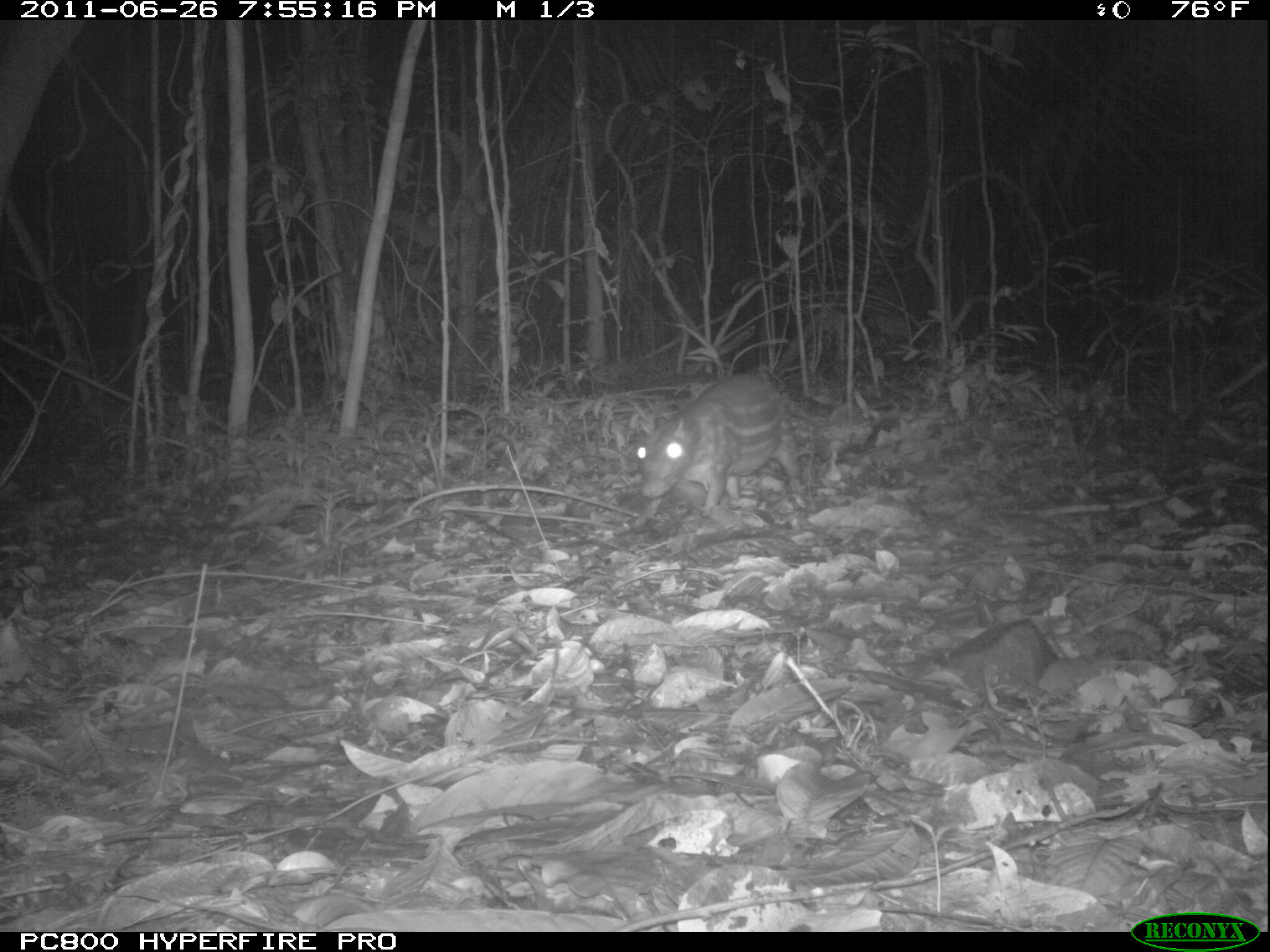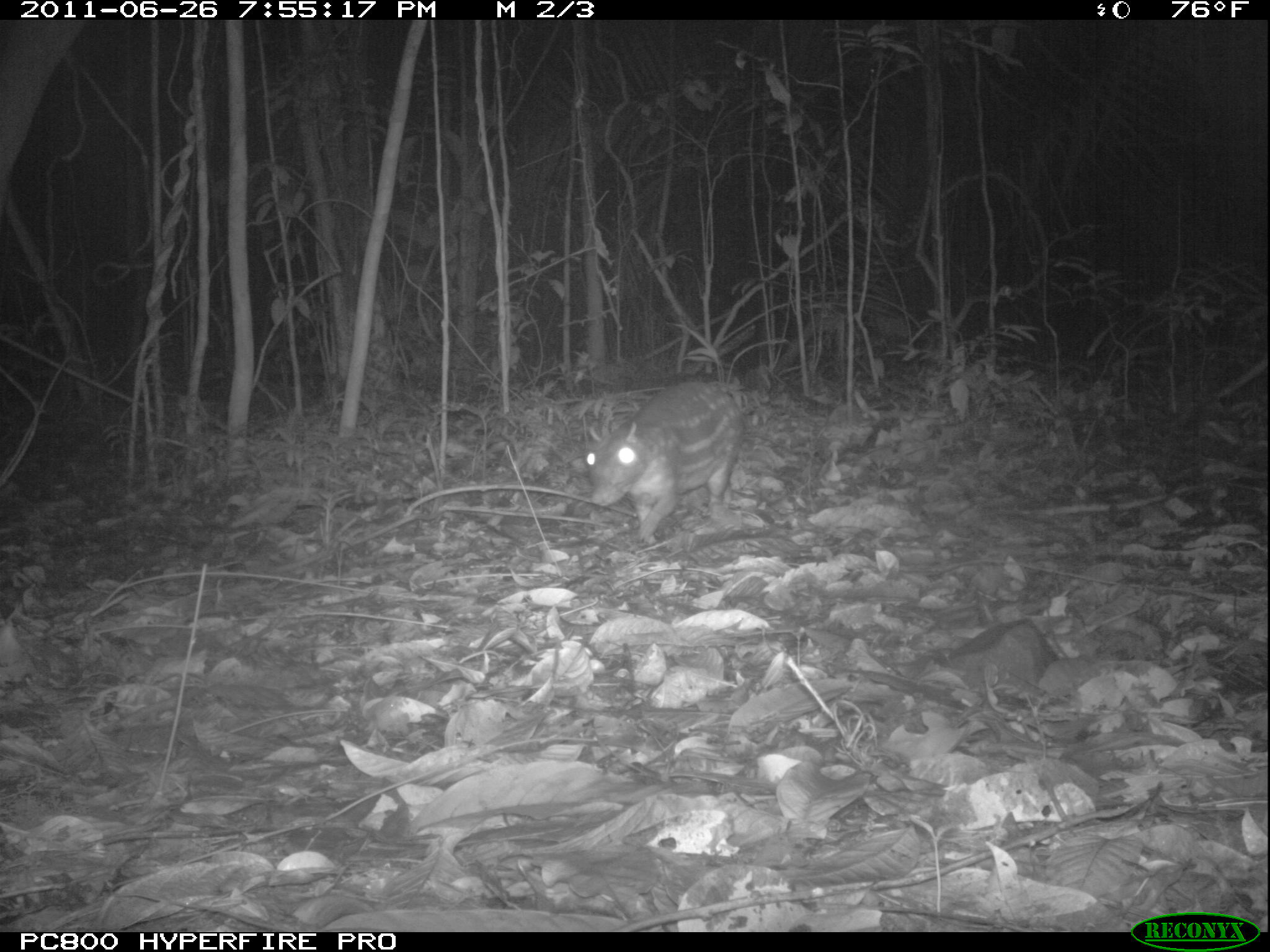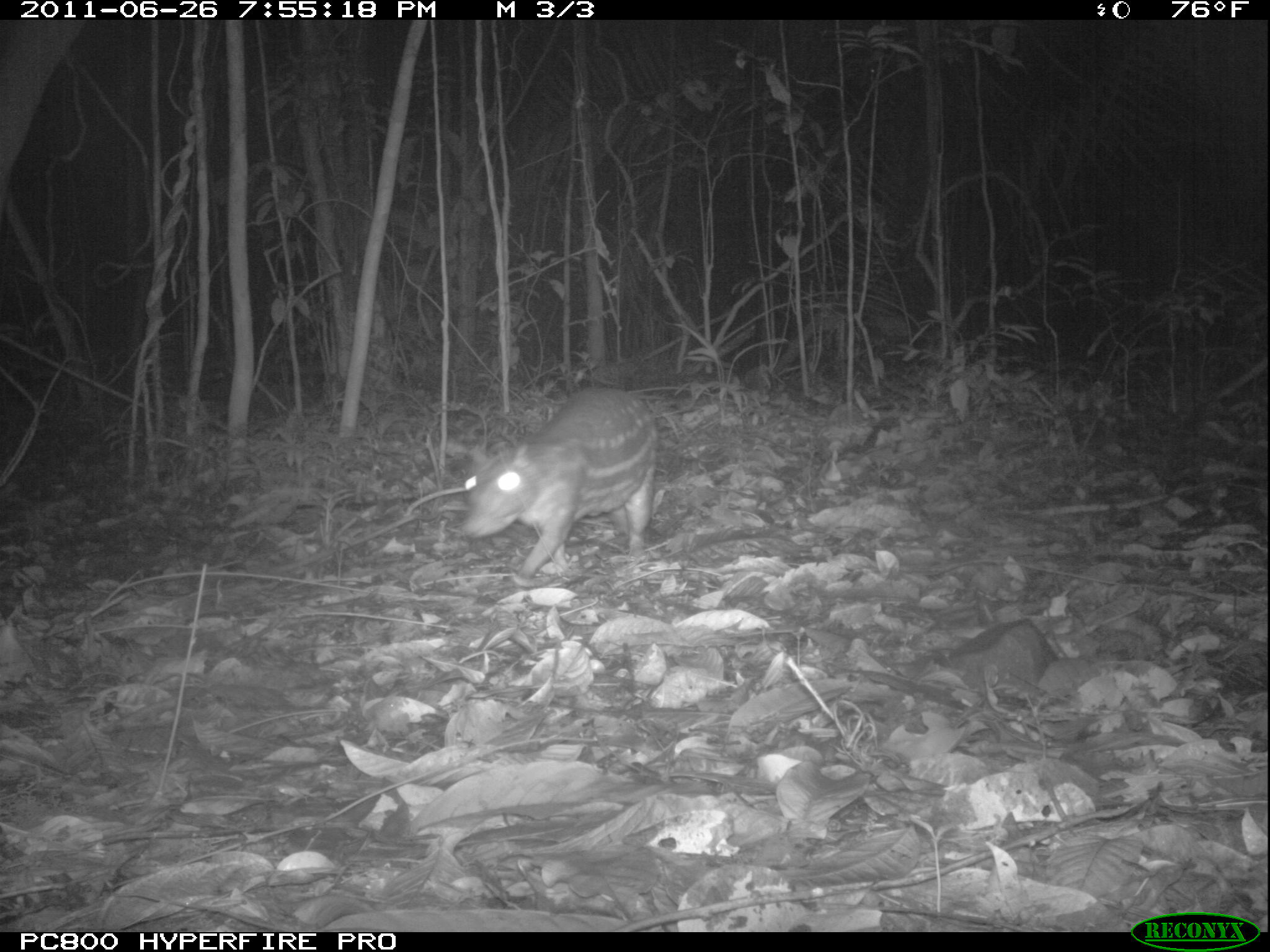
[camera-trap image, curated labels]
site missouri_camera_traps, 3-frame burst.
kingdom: Animalia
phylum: Chordata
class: Mammalia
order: Rodentia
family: Cuniculidae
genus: Cuniculus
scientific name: Cuniculus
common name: paca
Paca (Cuniculus).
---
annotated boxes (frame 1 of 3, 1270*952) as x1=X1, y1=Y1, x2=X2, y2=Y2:
paca: x1=619, y1=364, x2=841, y2=534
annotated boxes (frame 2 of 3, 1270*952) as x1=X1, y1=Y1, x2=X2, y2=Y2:
paca: x1=552, y1=369, x2=760, y2=534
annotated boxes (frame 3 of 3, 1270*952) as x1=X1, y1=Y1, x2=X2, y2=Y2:
paca: x1=429, y1=384, x2=669, y2=577